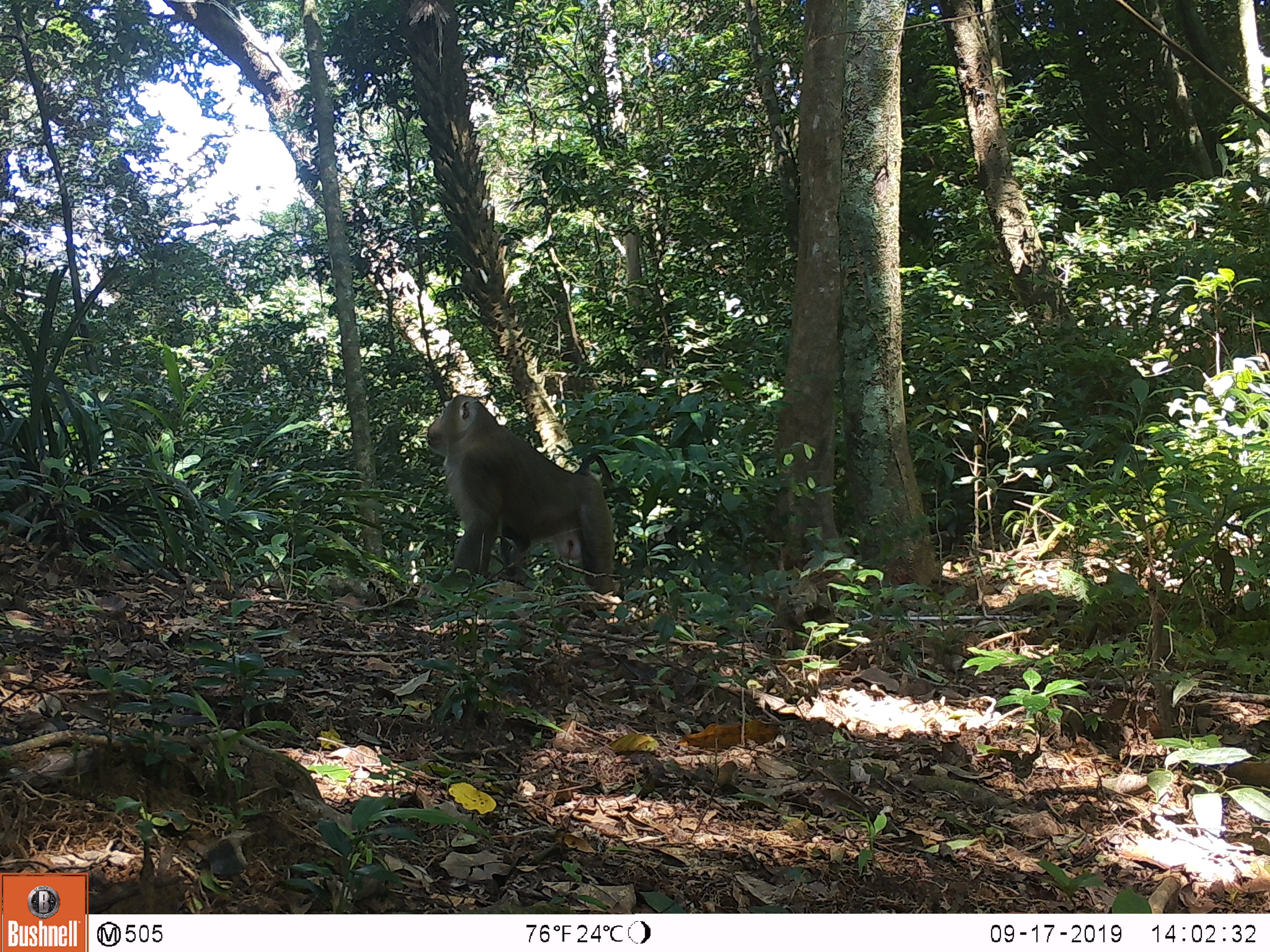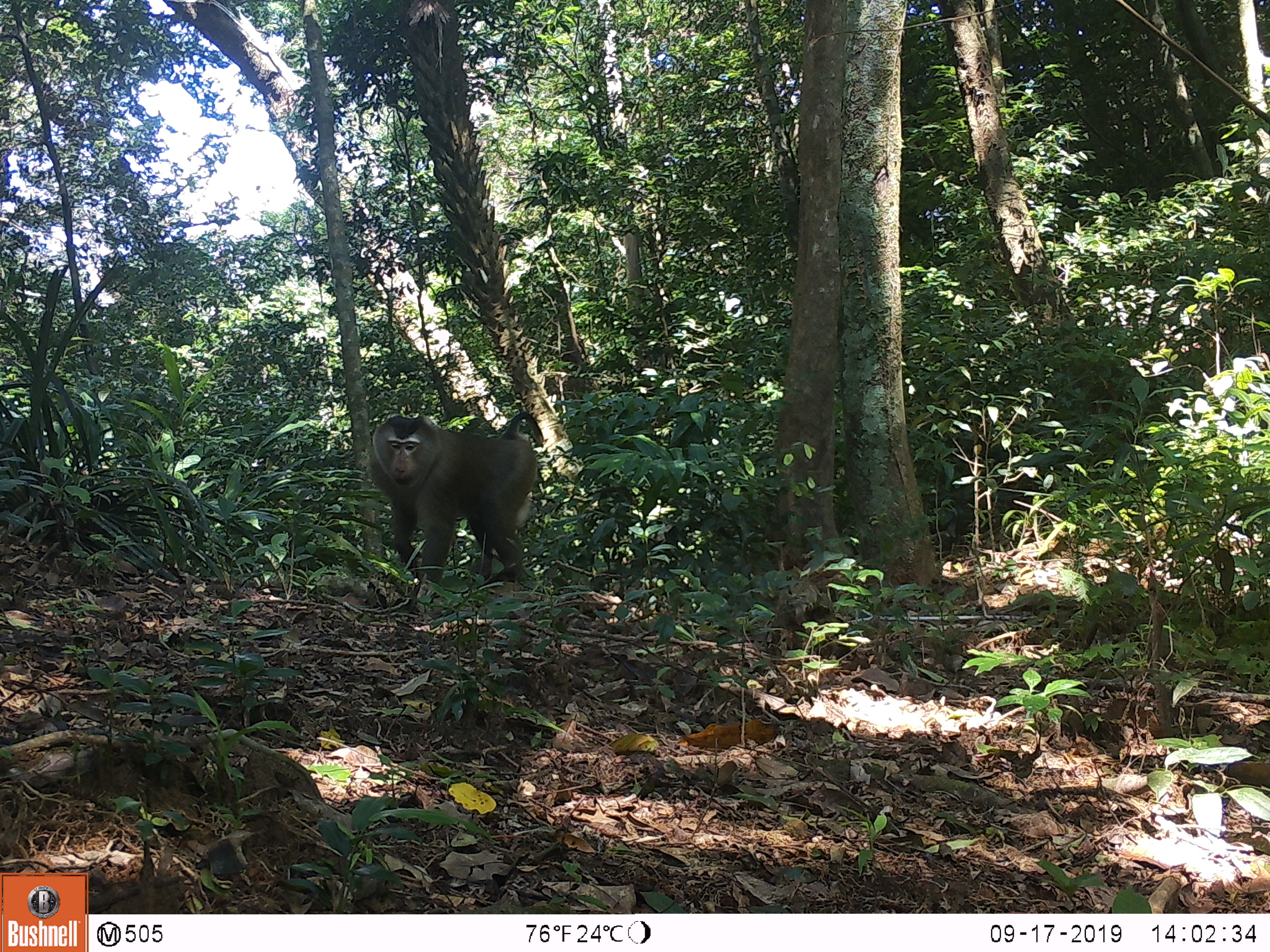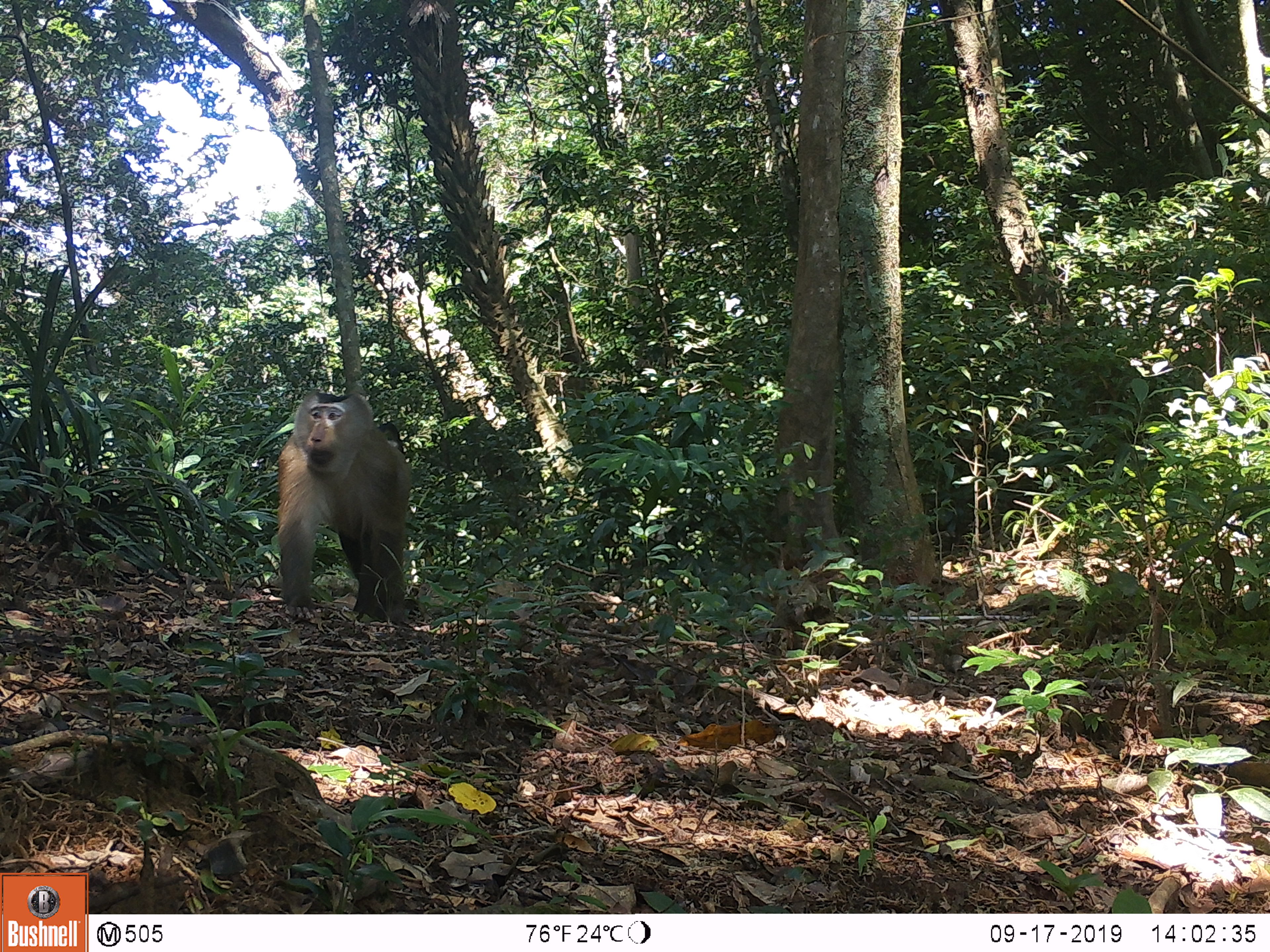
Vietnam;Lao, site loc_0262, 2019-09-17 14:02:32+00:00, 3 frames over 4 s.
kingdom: Animalia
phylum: Chordata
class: Mammalia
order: Primates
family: Cercopithecidae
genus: Macaca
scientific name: Macaca nemestrina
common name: pig-tailed macaque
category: pig tailed macaque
Pig tailed macaque (pig-tailed macaque) (Macaca nemestrina). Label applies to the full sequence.